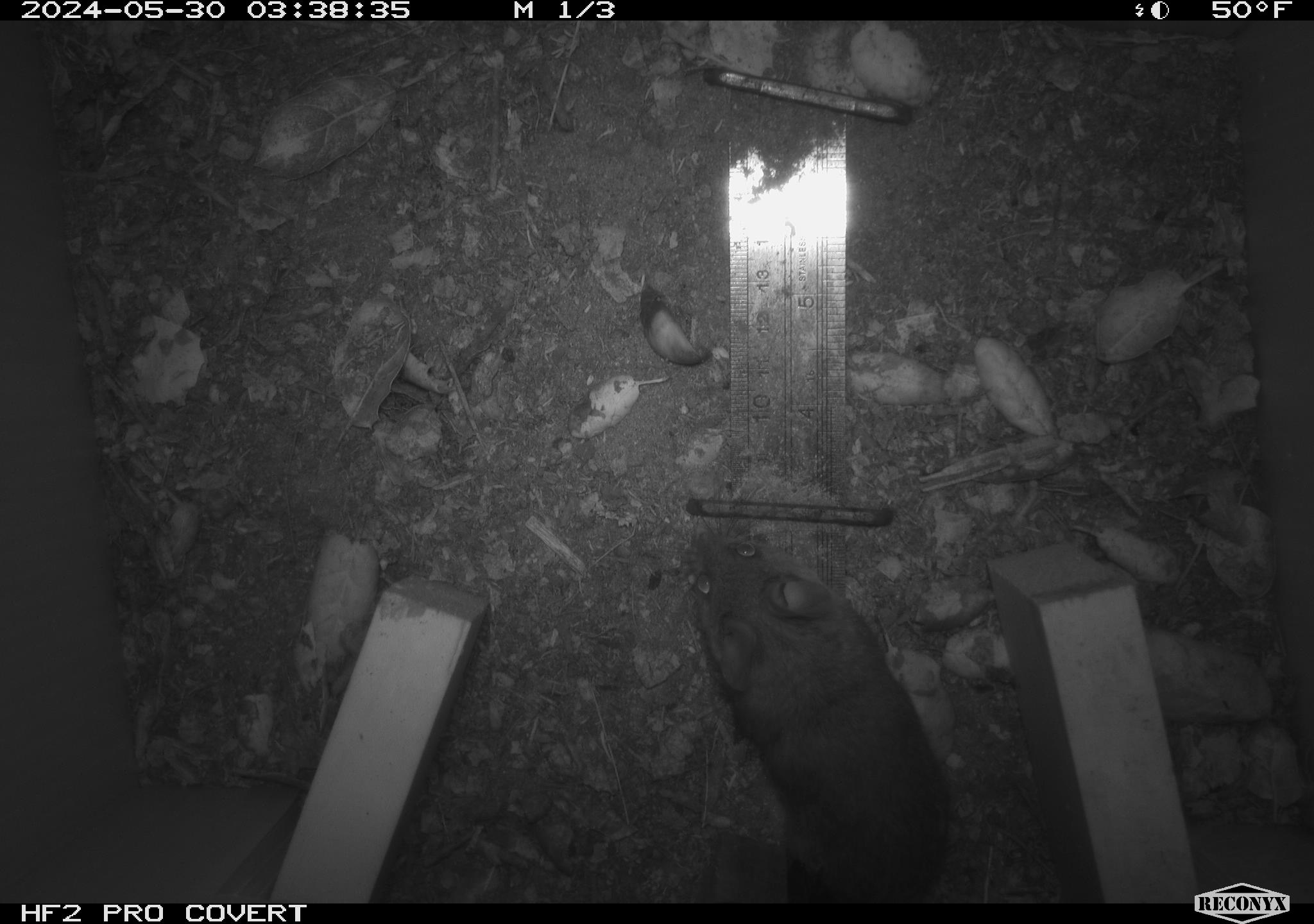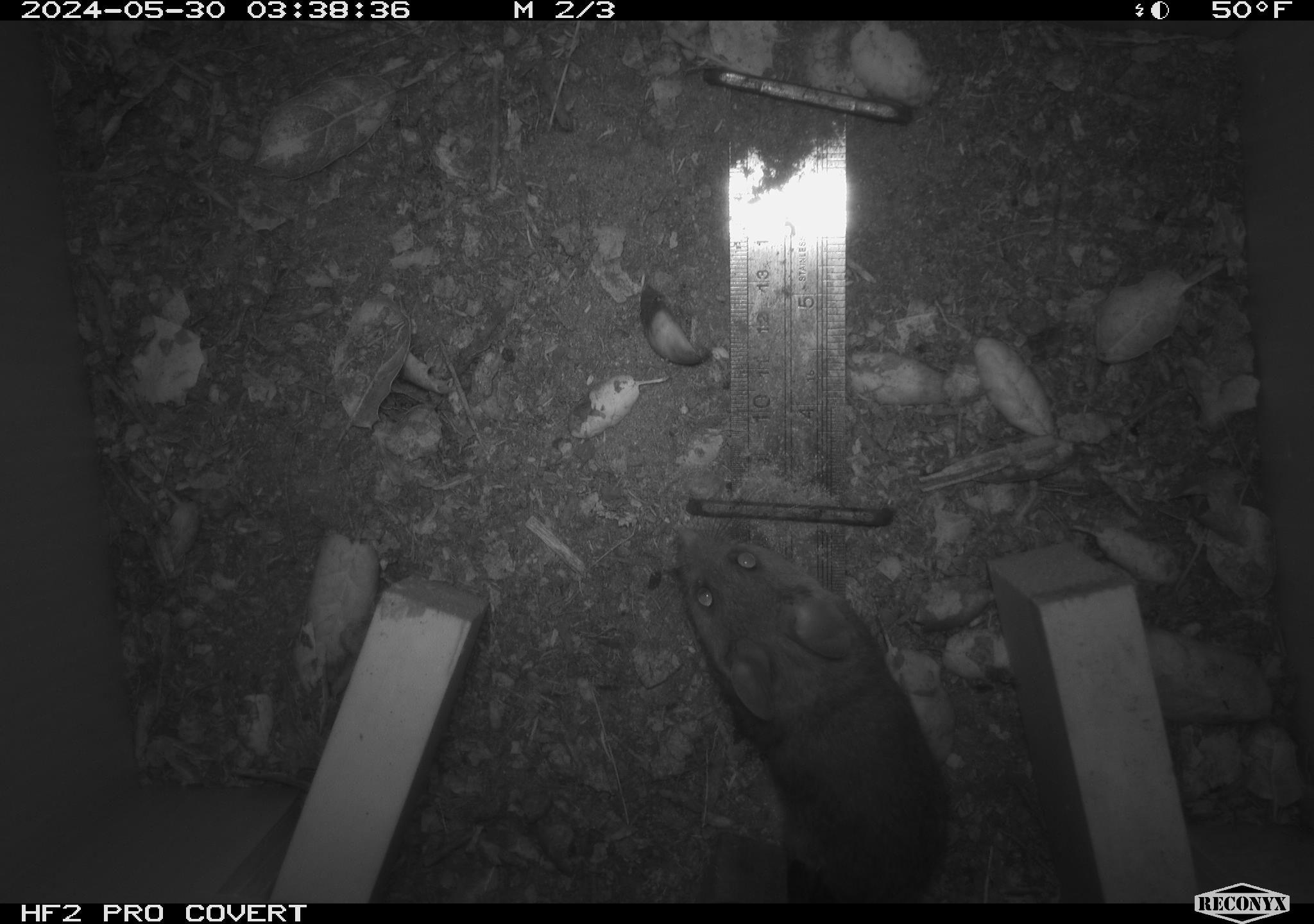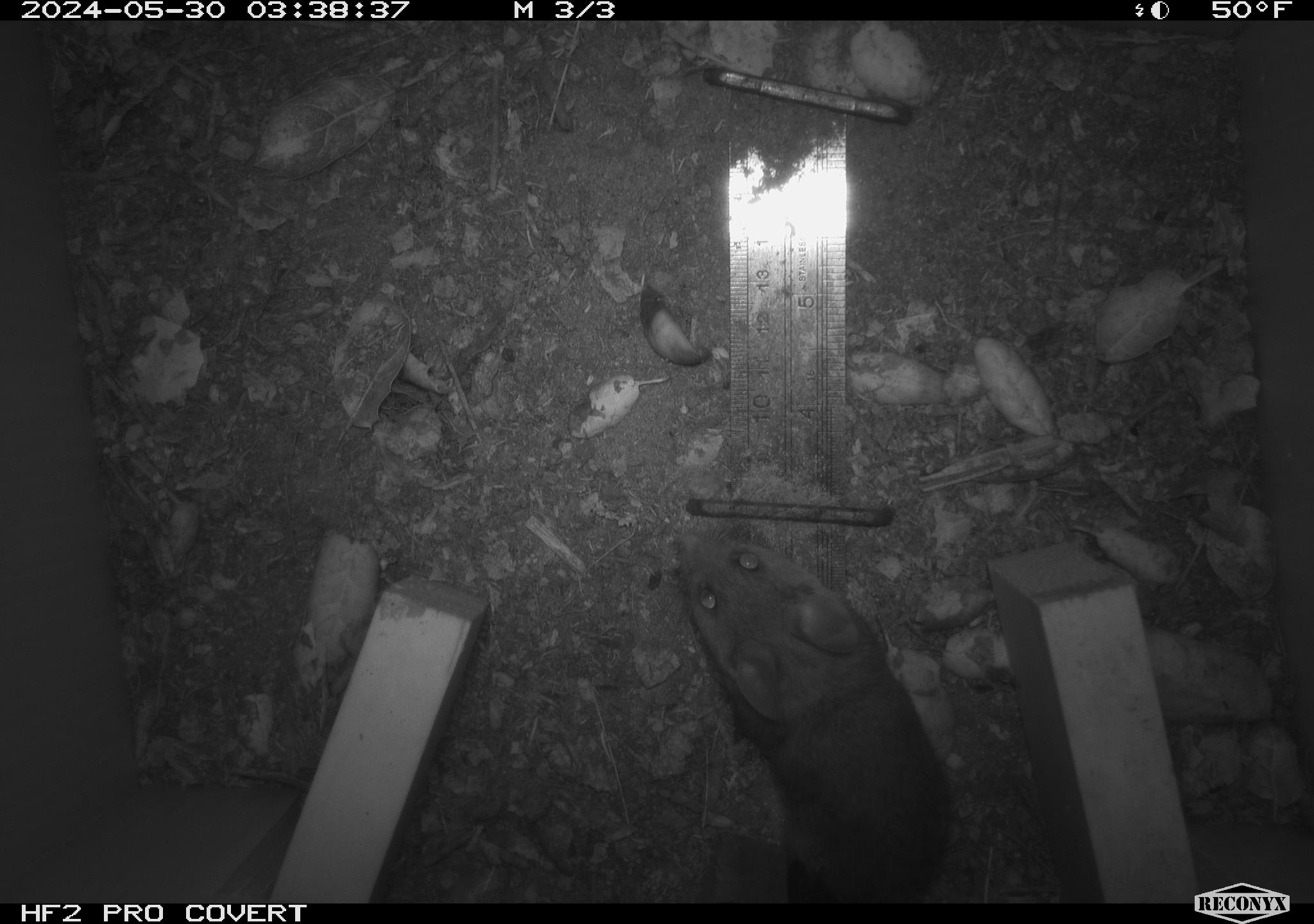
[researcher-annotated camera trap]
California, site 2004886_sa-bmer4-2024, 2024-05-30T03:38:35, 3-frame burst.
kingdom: Animalia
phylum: Chordata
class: Mammalia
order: Rodentia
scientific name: Rodentia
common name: mouse species